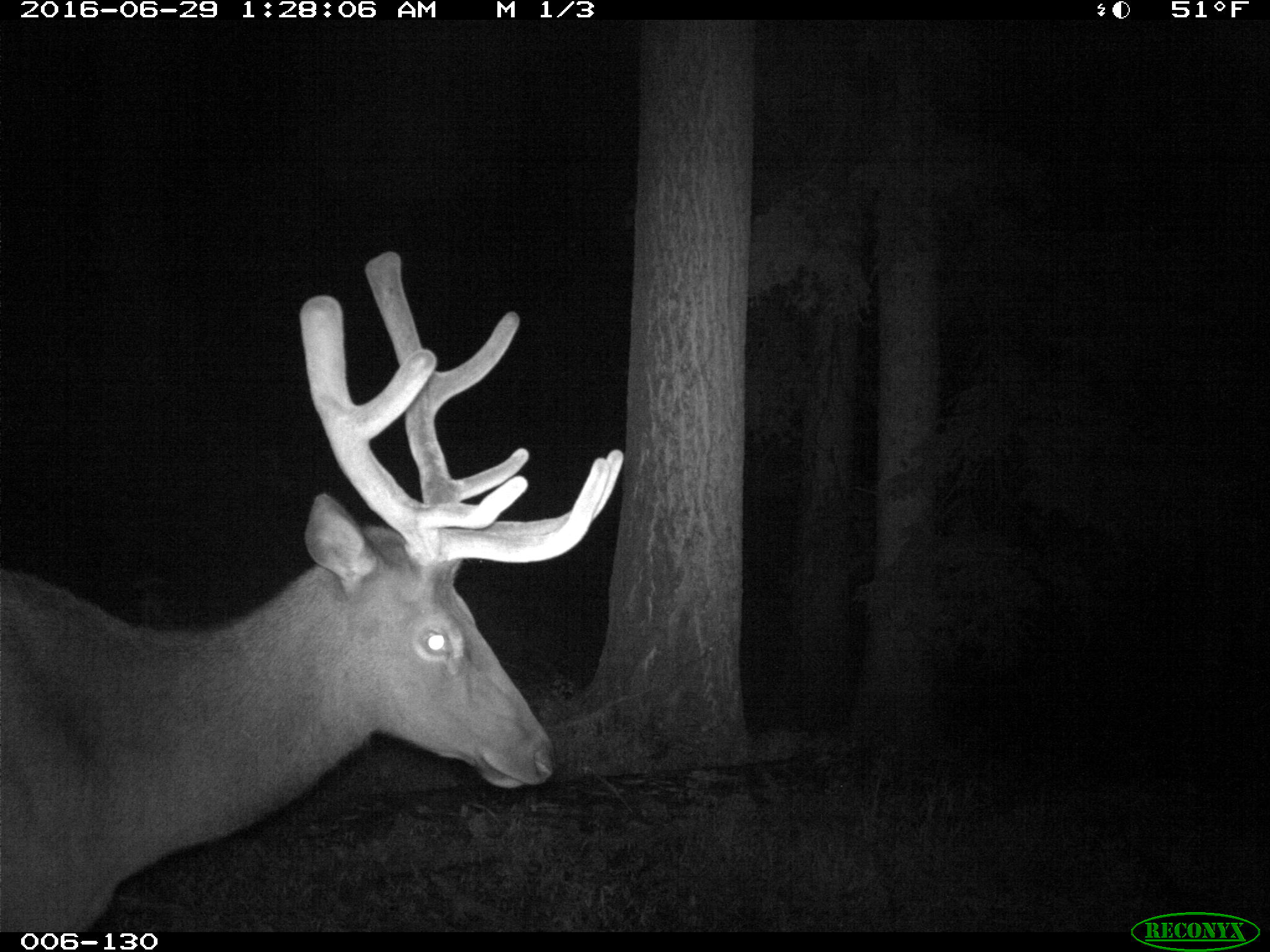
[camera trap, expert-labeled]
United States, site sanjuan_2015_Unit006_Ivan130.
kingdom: Animalia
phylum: Chordata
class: Mammalia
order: Artiodactyla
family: Cervidae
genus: Cervus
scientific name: Cervus elaphus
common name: red deer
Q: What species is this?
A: Cervus elaphus (red deer).